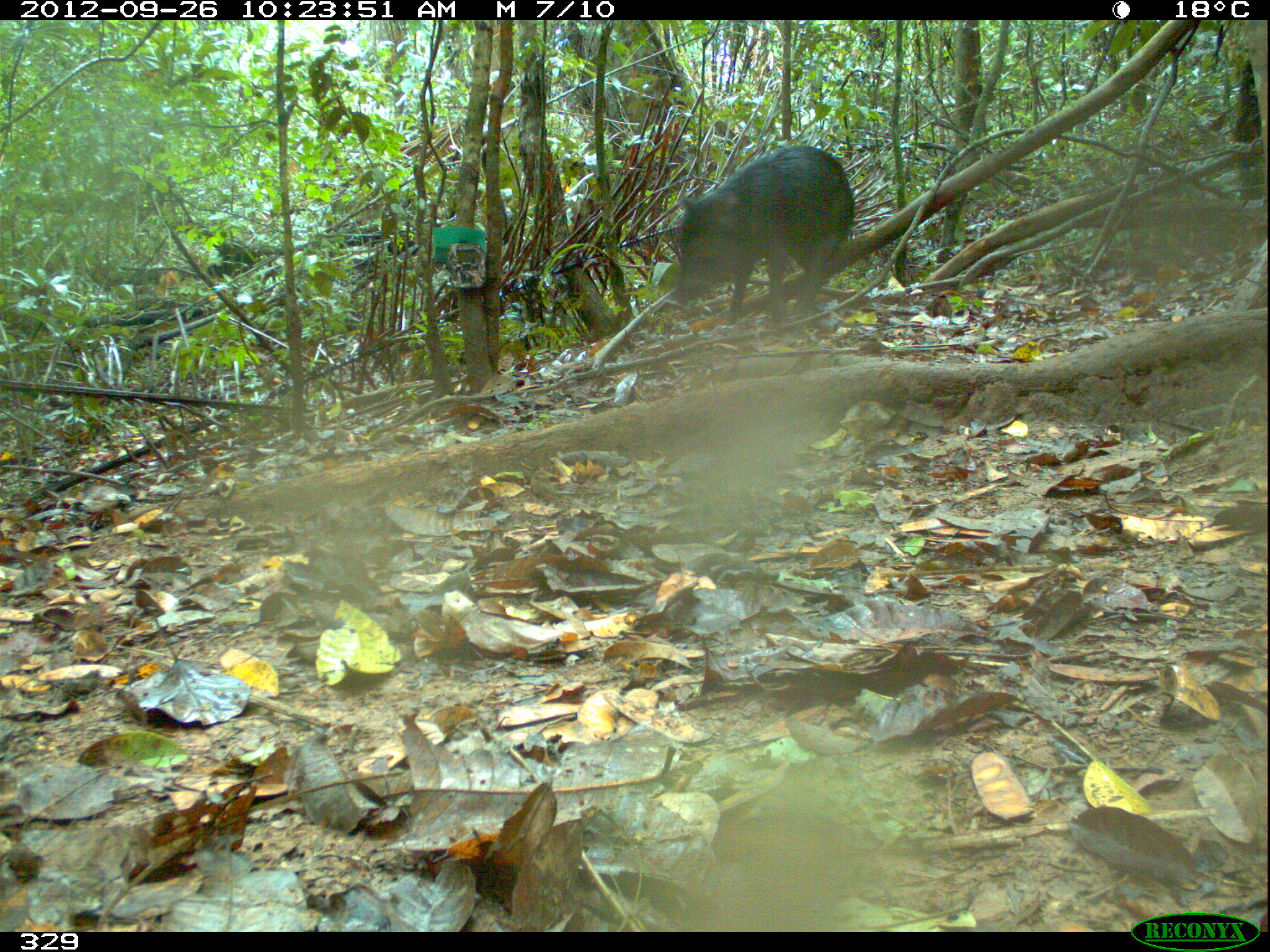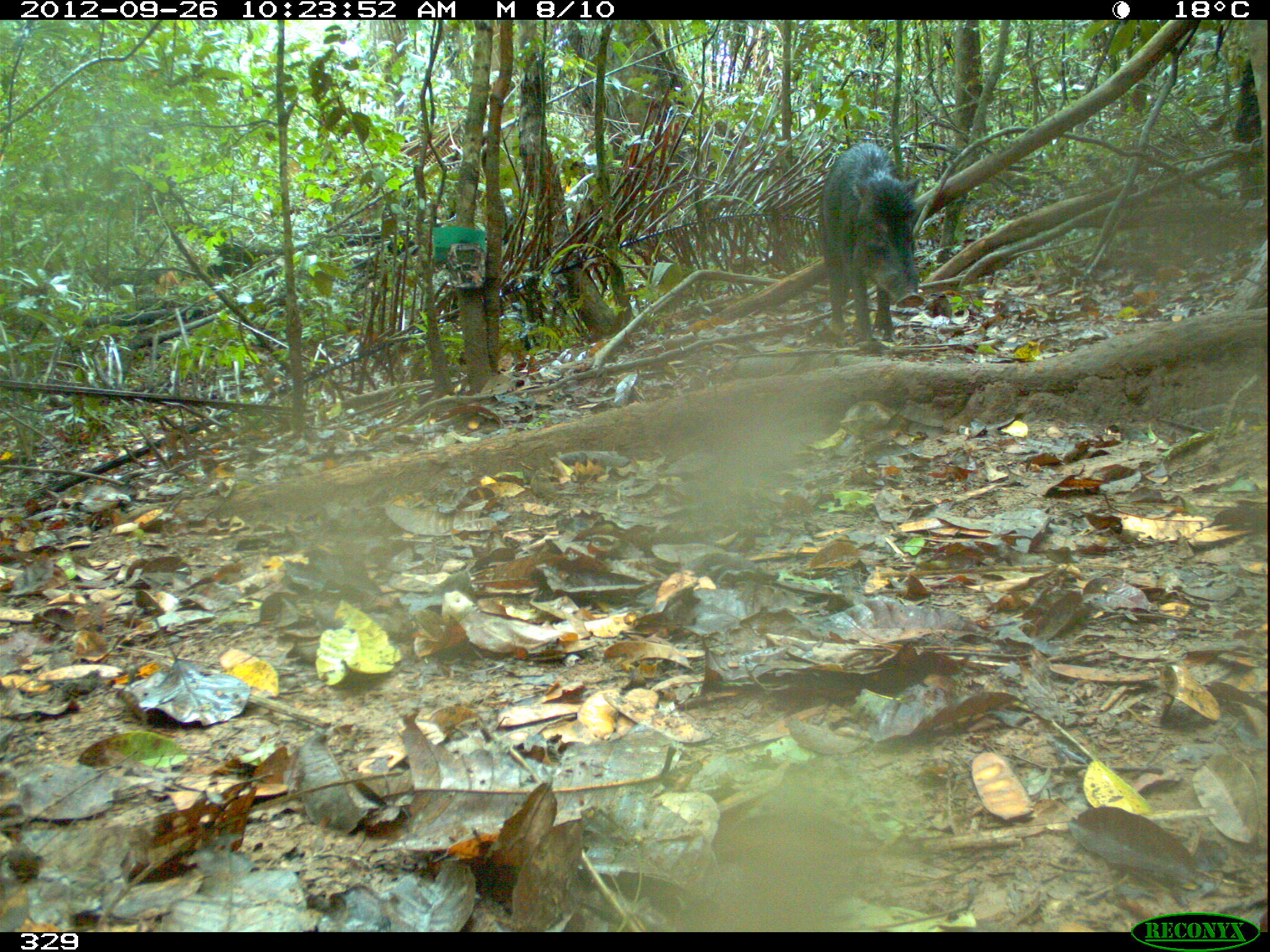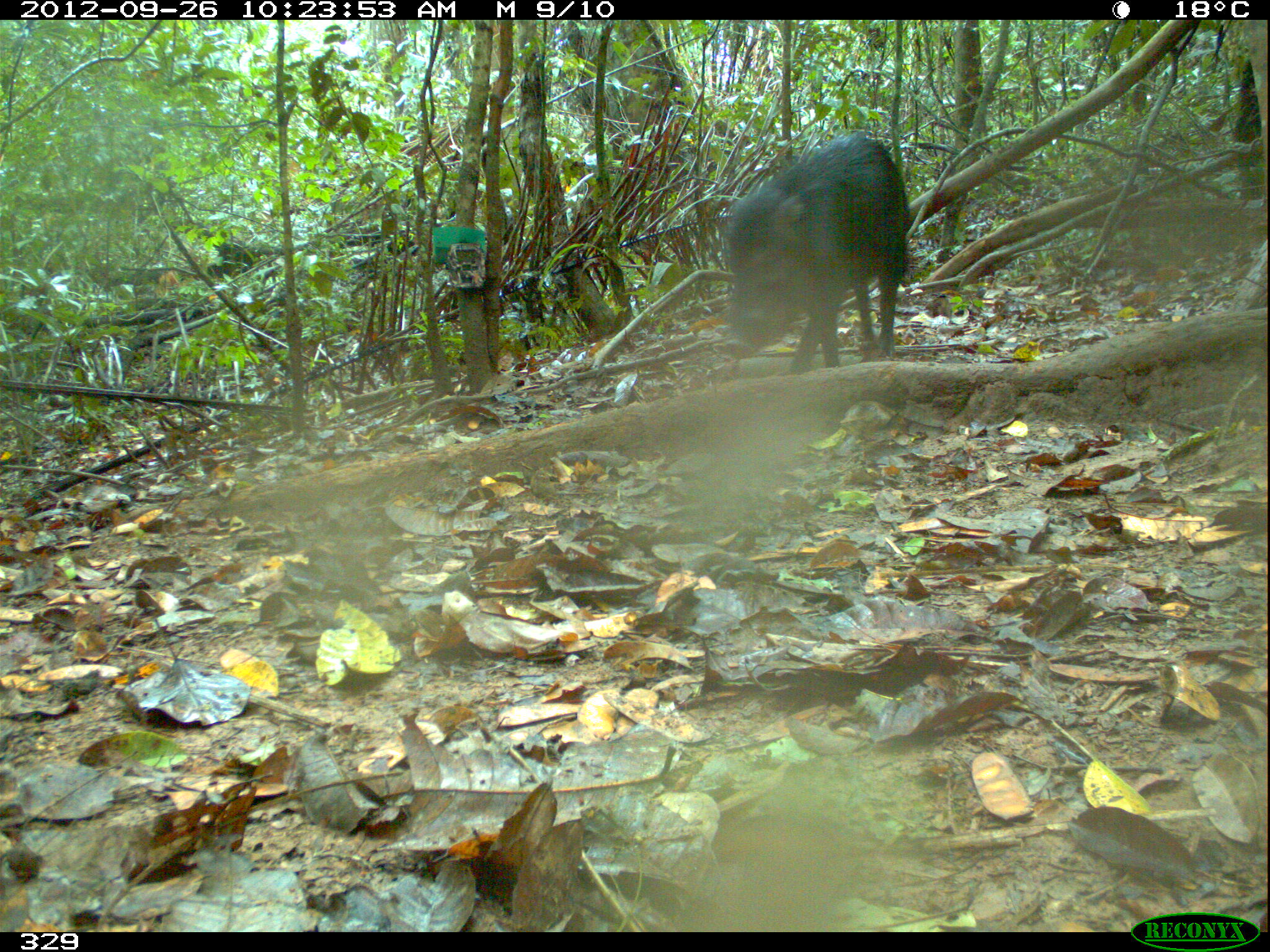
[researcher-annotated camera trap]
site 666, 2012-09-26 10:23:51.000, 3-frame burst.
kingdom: Animalia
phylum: Chordata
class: Mammalia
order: Artiodactyla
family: Tayassuidae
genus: Tayassu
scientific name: Tayassu pecari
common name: white-lipped peccary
Tayassu pecari (white-lipped peccary).